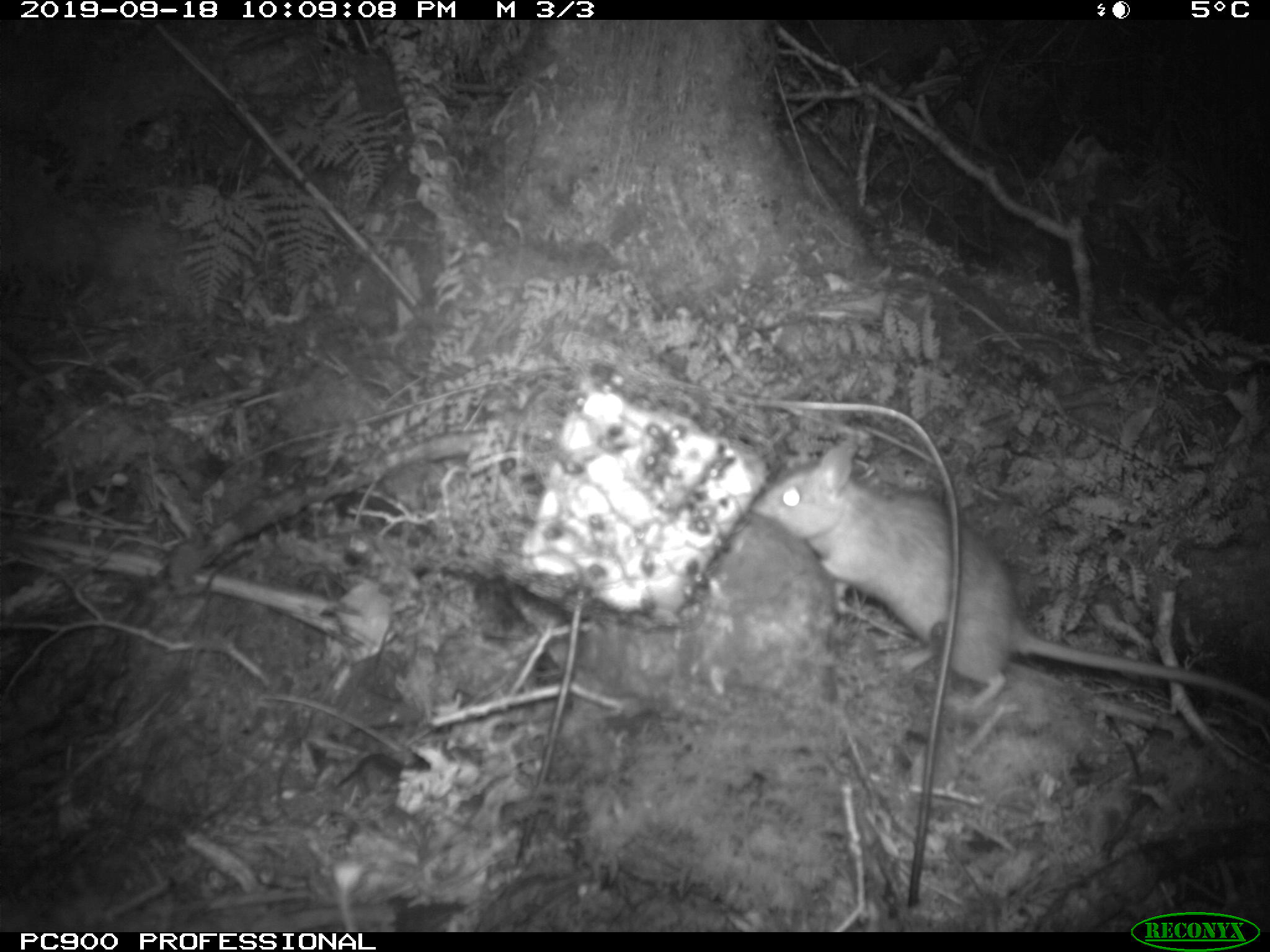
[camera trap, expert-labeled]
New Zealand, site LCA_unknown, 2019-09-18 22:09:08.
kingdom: Animalia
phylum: Chordata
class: Mammalia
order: Rodentia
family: Muridae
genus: Rattus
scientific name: Rattus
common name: rat